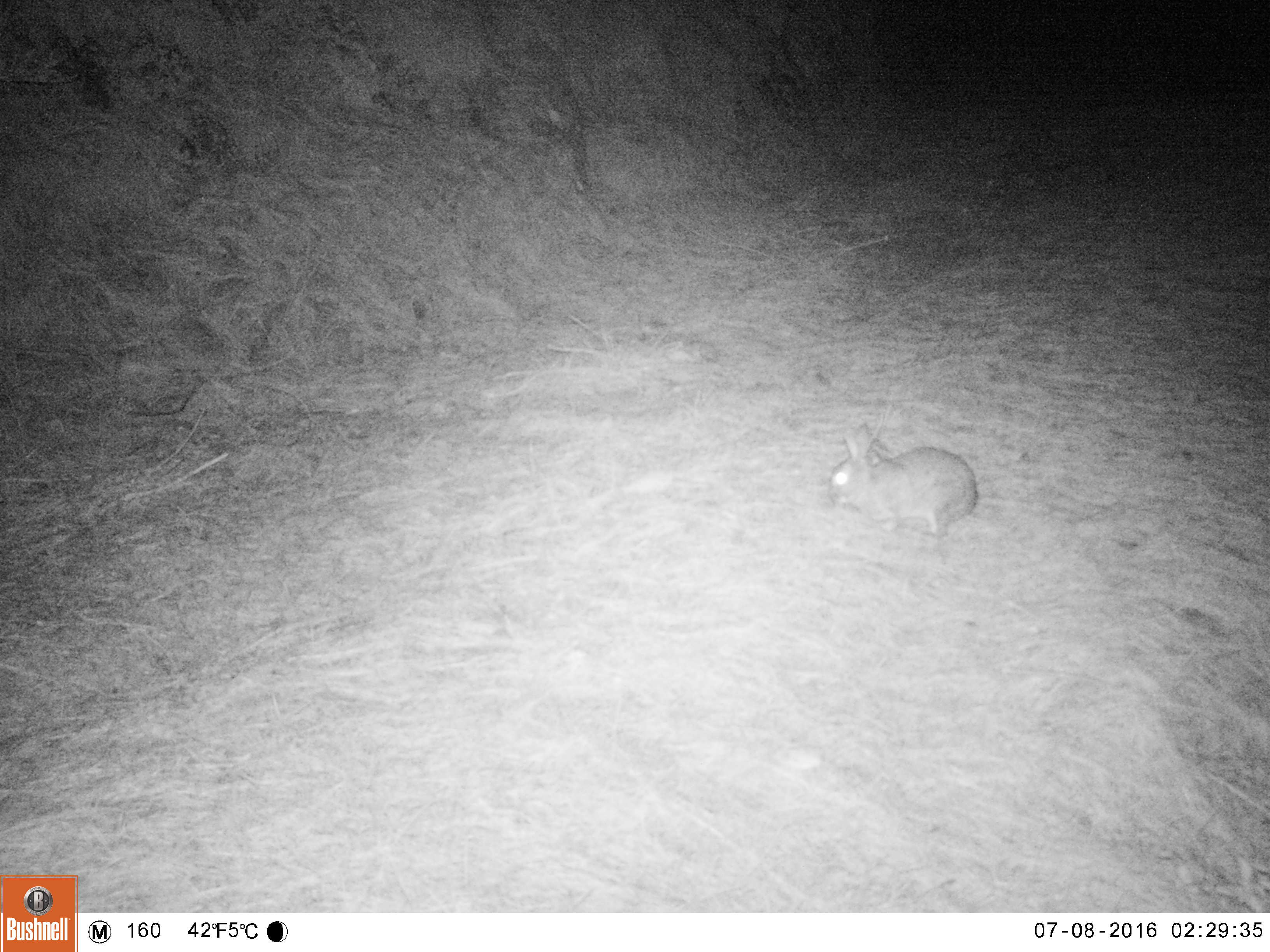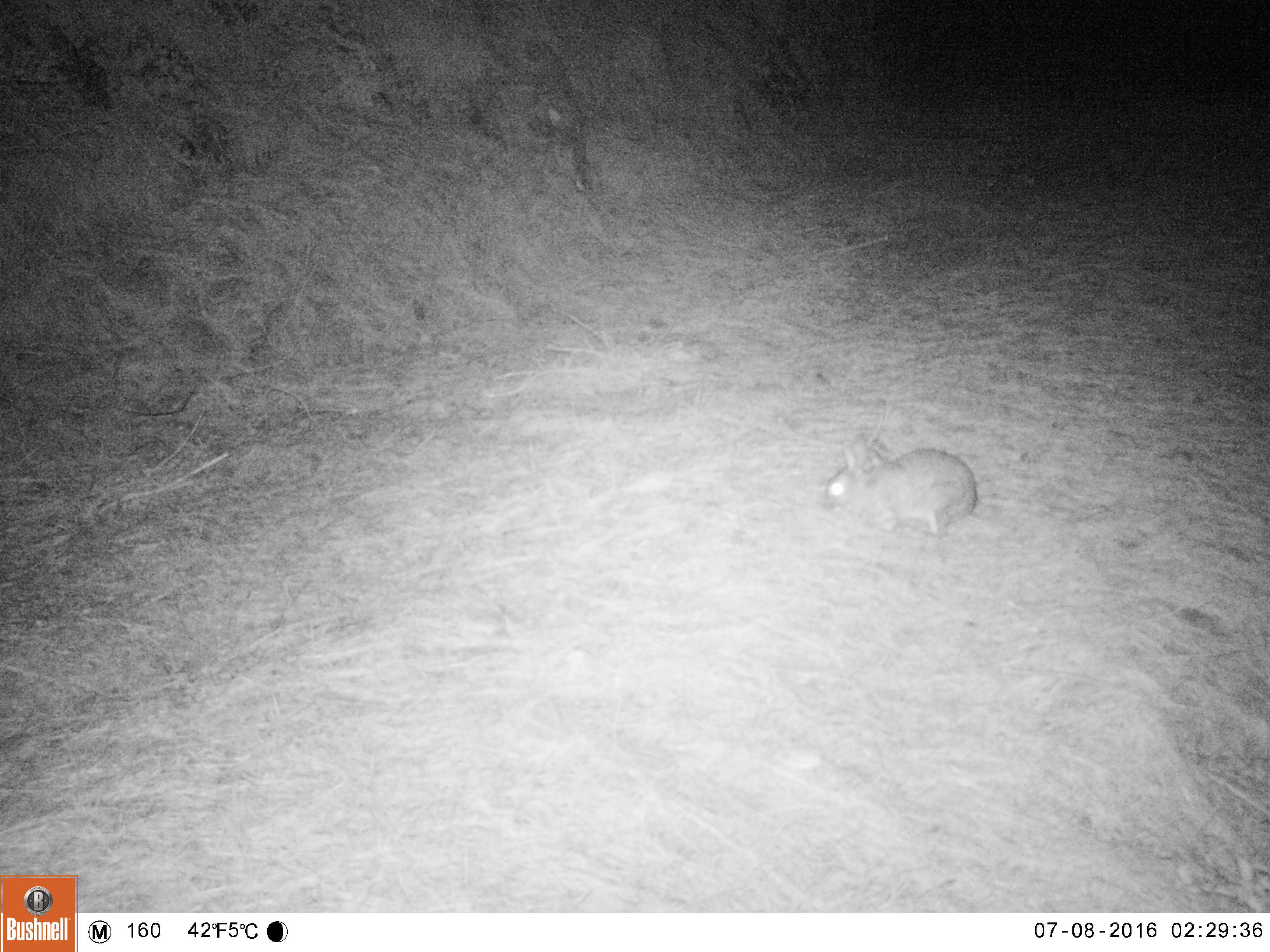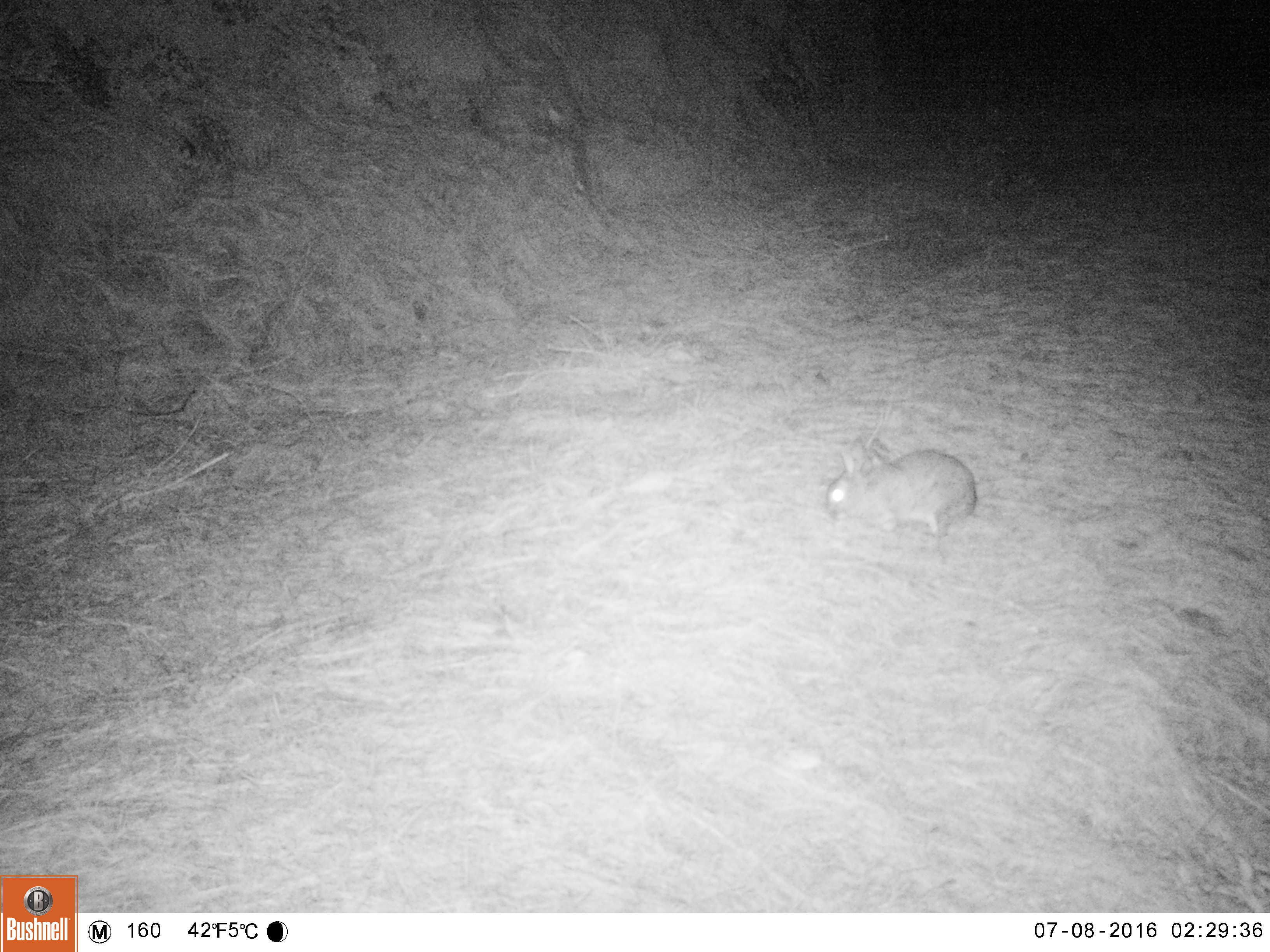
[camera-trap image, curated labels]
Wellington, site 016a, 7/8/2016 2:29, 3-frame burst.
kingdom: Animalia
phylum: Chordata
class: Mammalia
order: Lagomorpha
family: Leporidae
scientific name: Leporidae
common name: rabbit